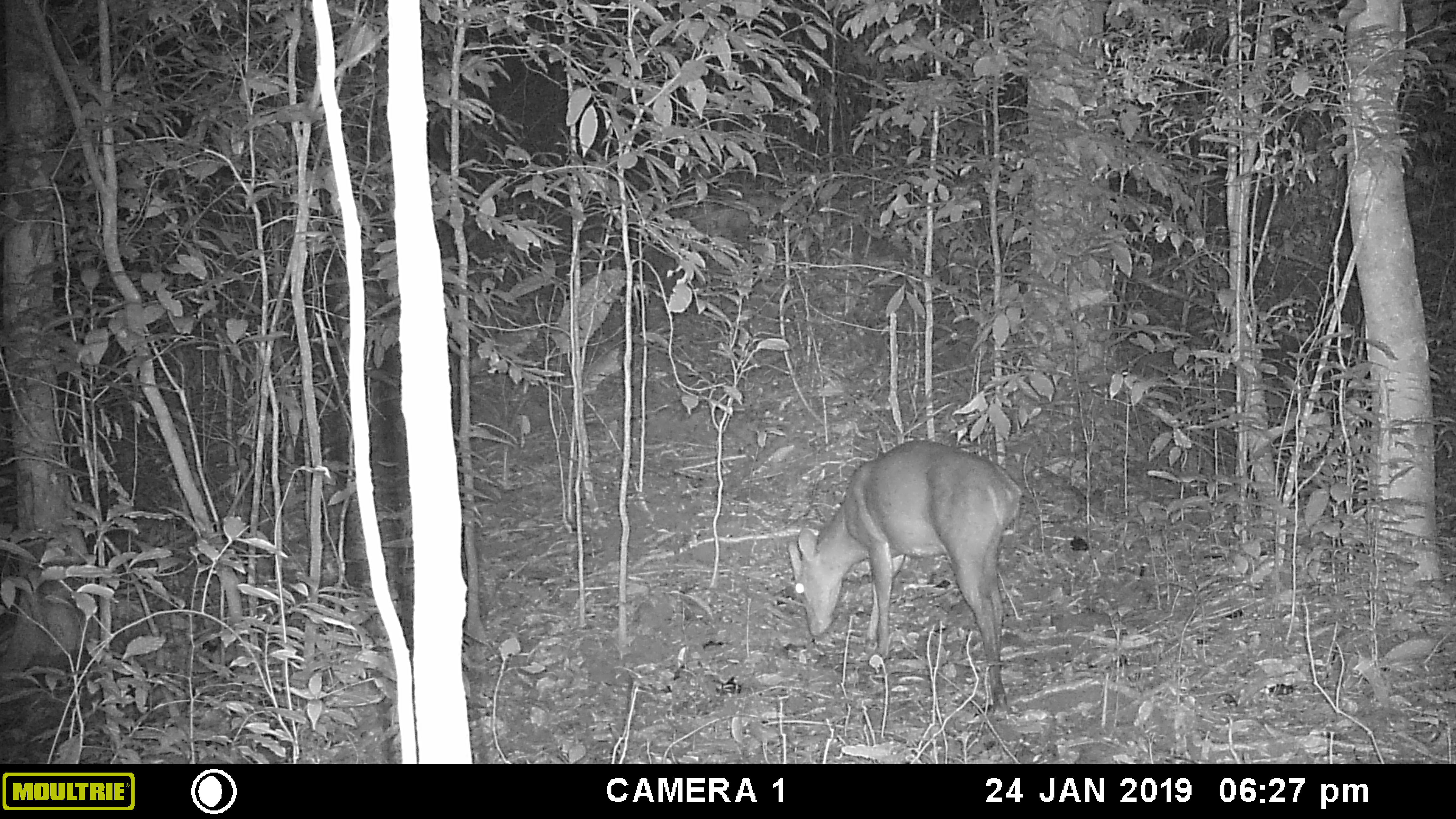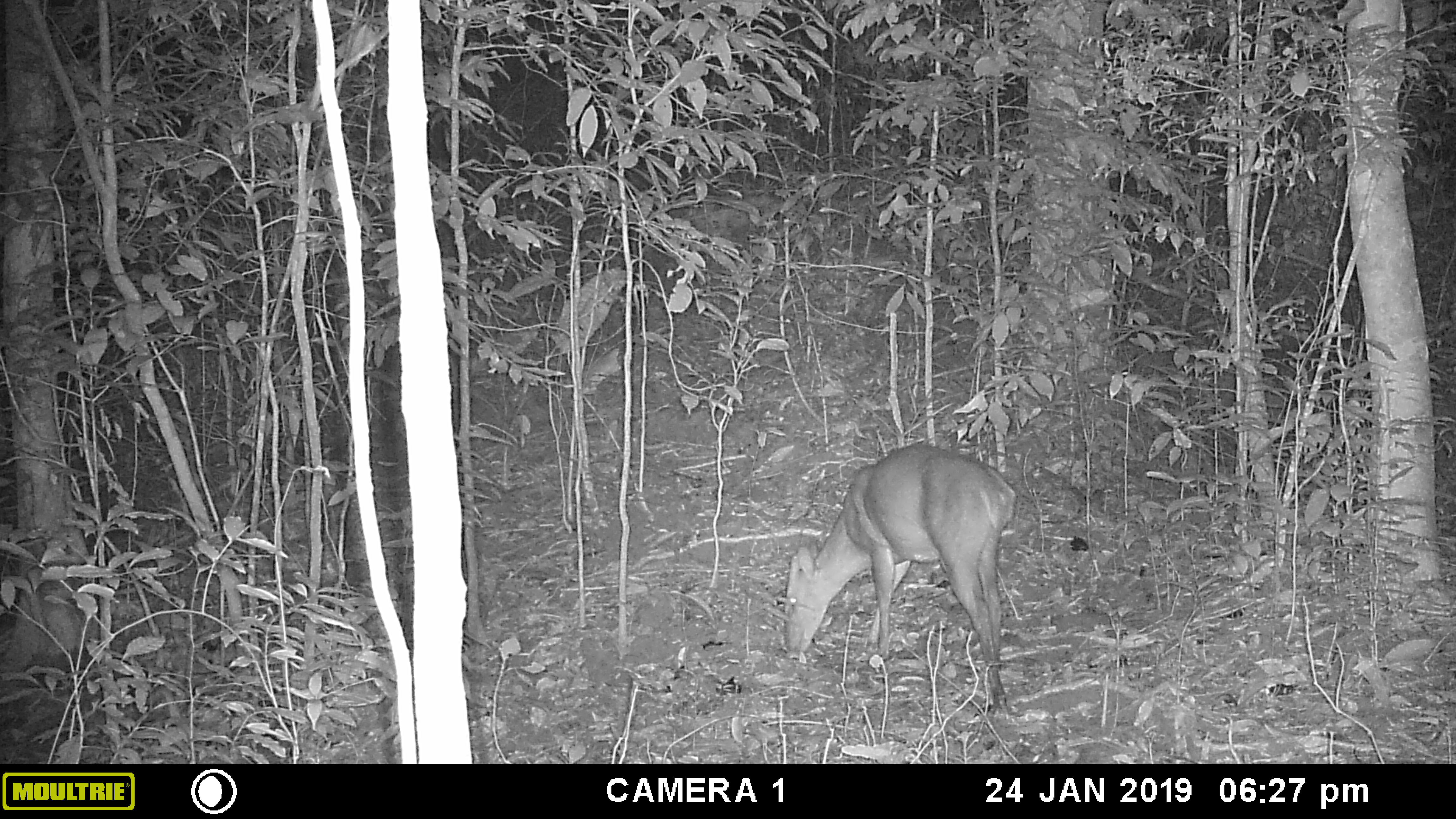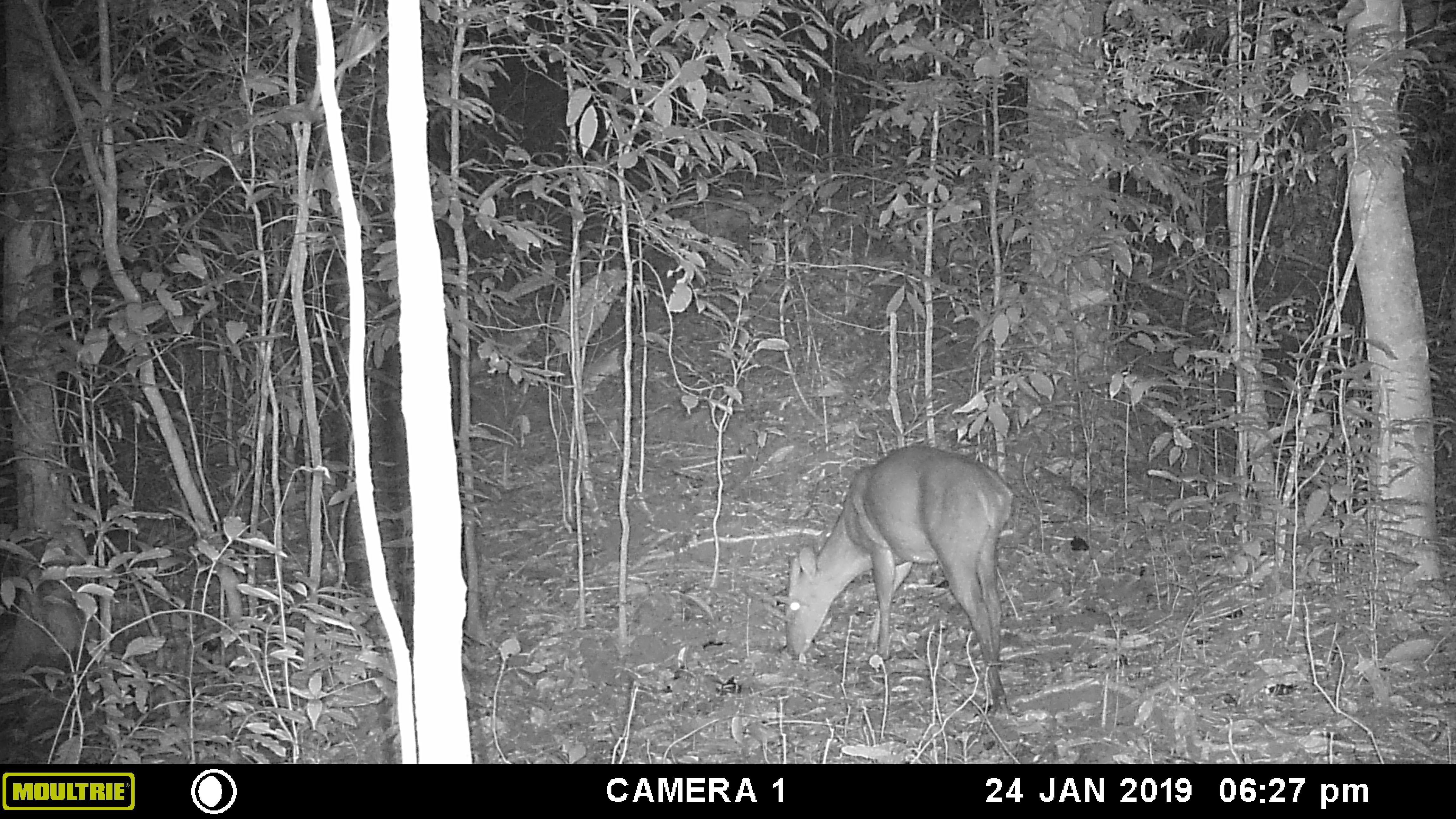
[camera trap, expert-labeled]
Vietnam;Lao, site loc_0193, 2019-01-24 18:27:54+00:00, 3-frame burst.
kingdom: Animalia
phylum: Chordata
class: Mammalia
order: Artiodactyla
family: Cervidae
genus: Muntiacus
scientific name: Muntiacus vuquangensis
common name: large-antlered muntjac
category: large antlered muntjac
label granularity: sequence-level